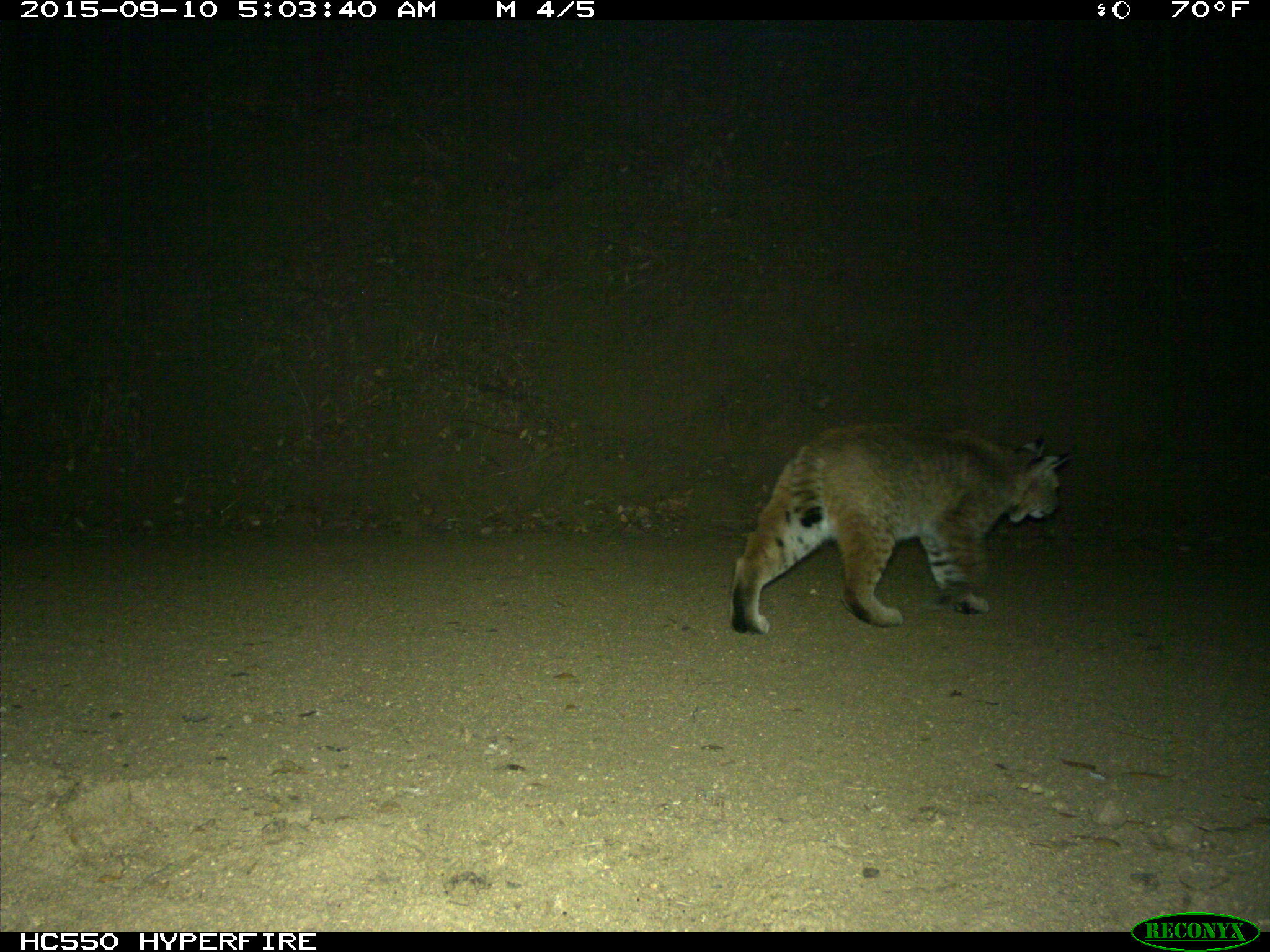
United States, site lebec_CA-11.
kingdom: Animalia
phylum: Chordata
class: Mammalia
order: Carnivora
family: Felidae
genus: Lynx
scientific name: Lynx rufus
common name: bobcat